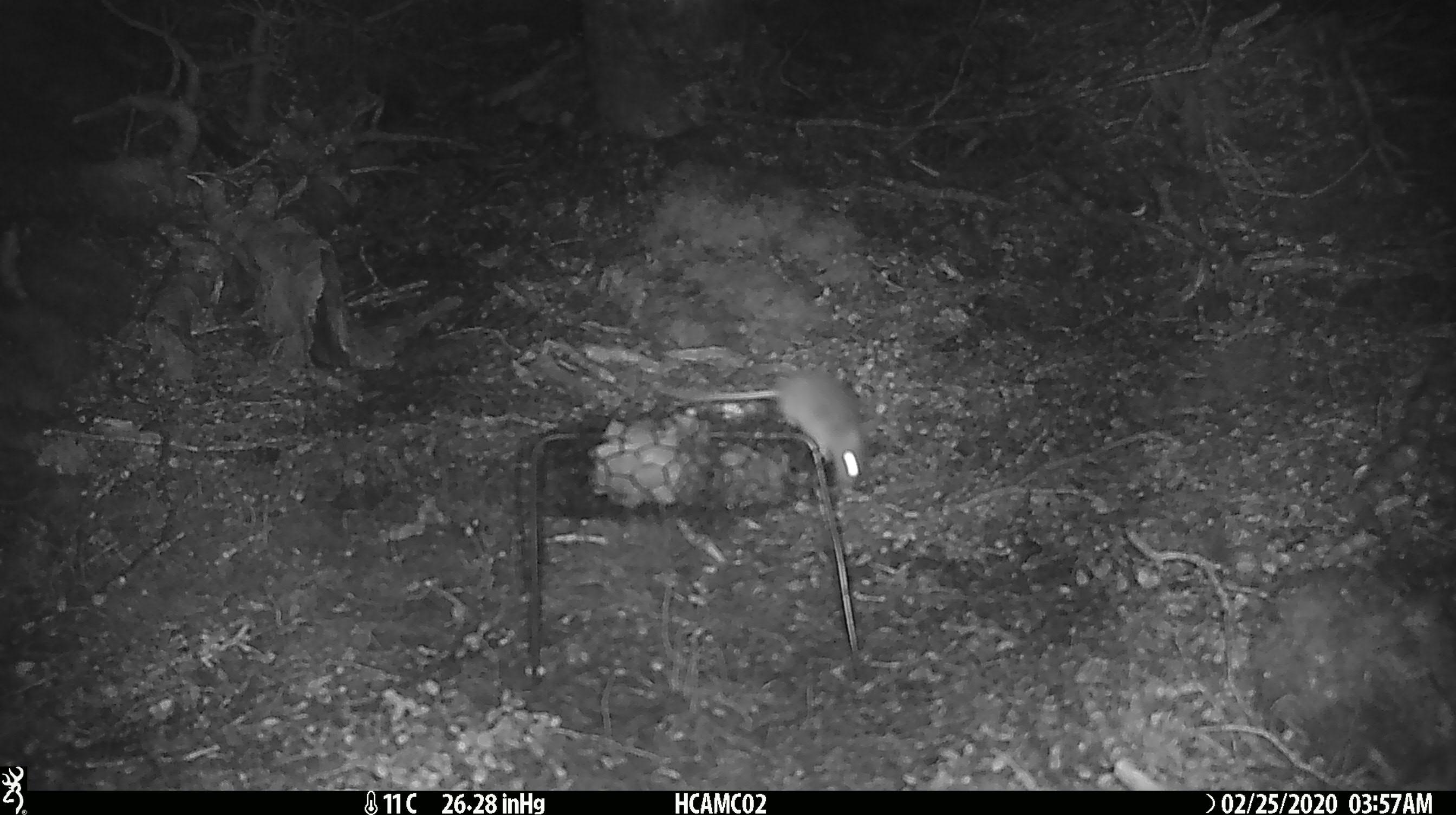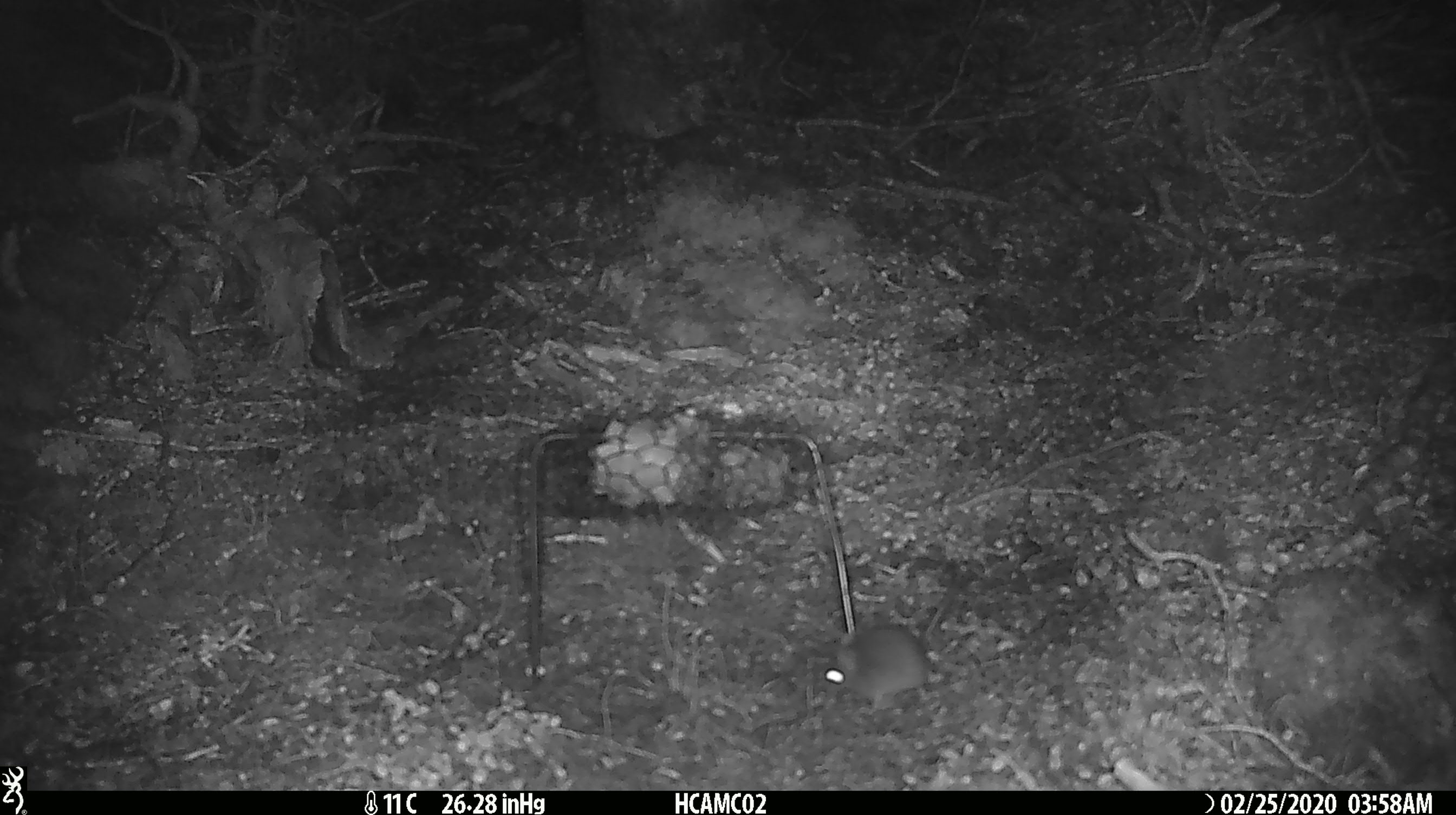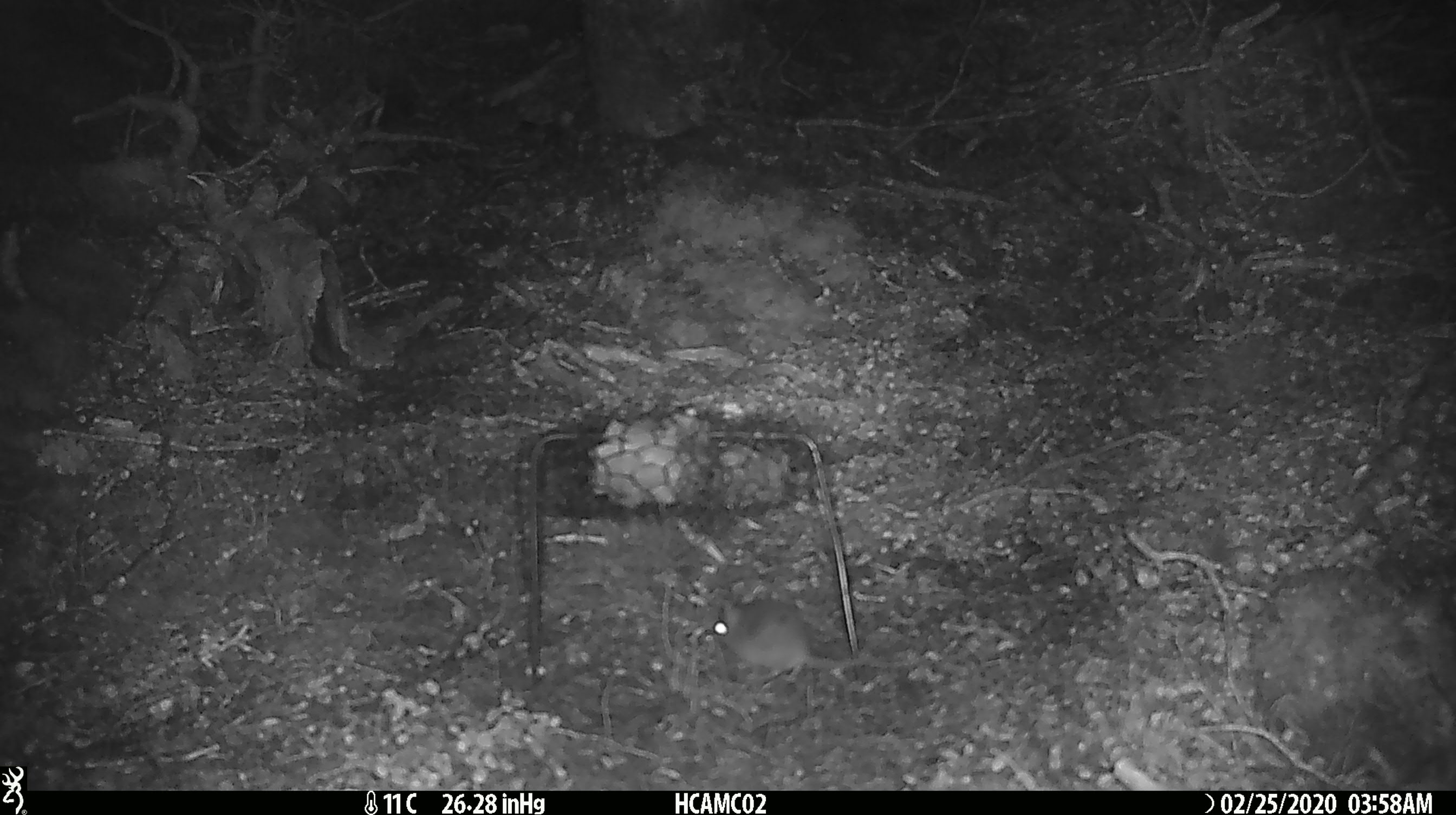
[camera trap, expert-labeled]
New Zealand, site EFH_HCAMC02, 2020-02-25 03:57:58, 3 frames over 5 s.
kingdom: Animalia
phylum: Chordata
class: Mammalia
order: Rodentia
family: Muridae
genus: Mus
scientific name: Mus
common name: mouse